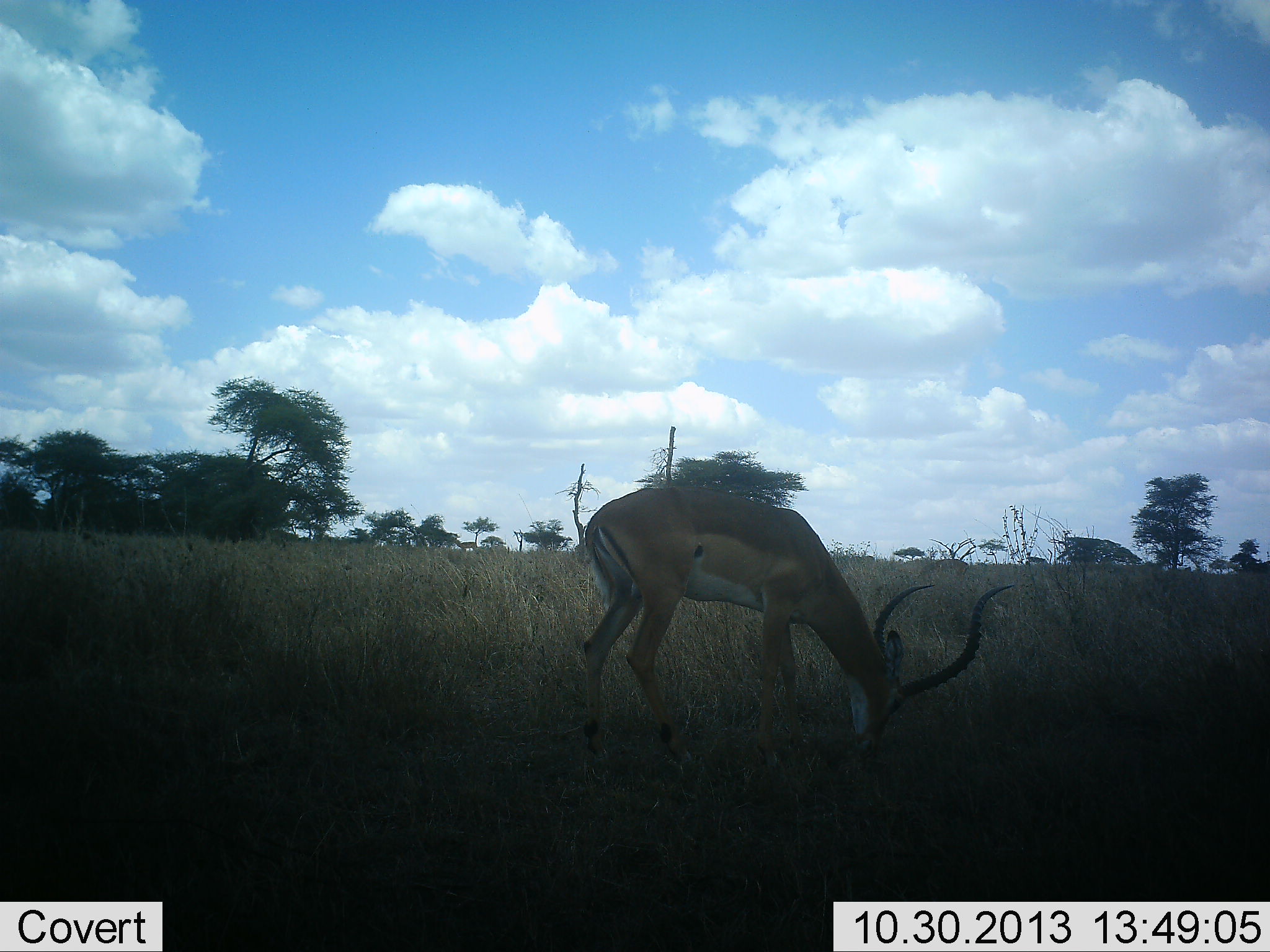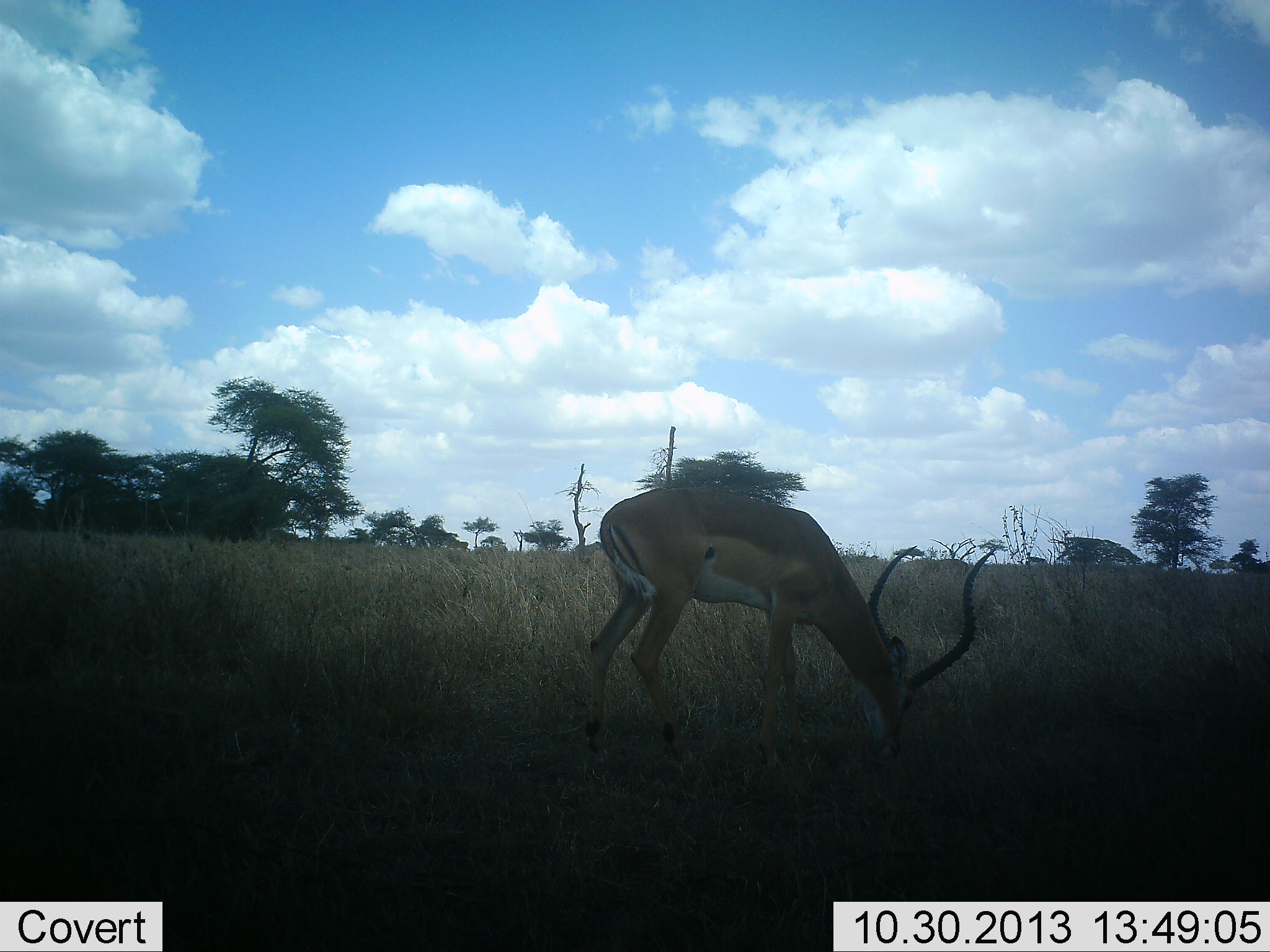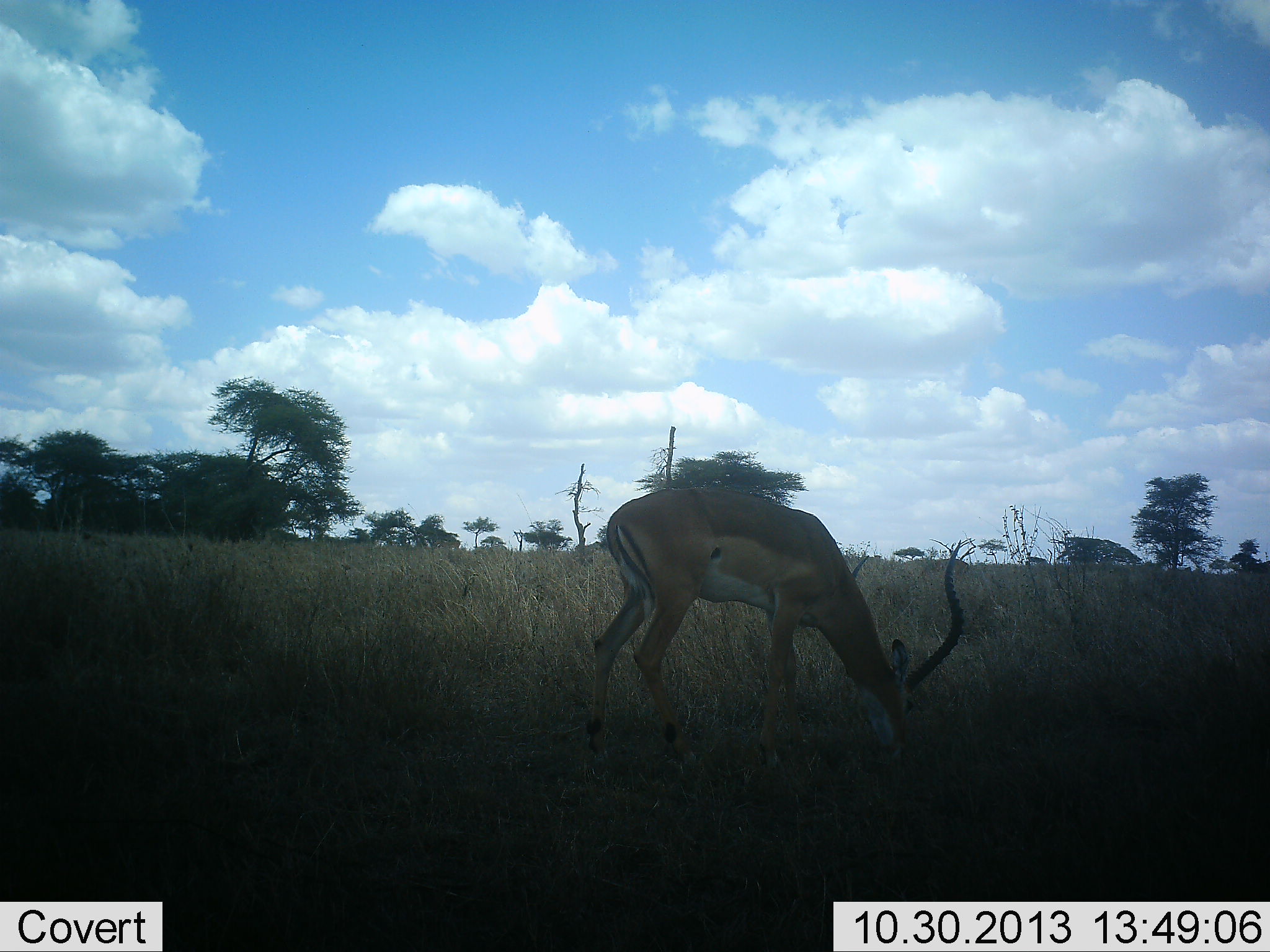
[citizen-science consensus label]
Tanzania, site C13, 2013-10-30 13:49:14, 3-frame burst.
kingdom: Animalia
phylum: Chordata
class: Mammalia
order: Artiodactyla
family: Bovidae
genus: Aepyceros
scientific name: Aepyceros melampus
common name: impala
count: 1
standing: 21%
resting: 0%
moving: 14%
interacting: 0%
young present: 0%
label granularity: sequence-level